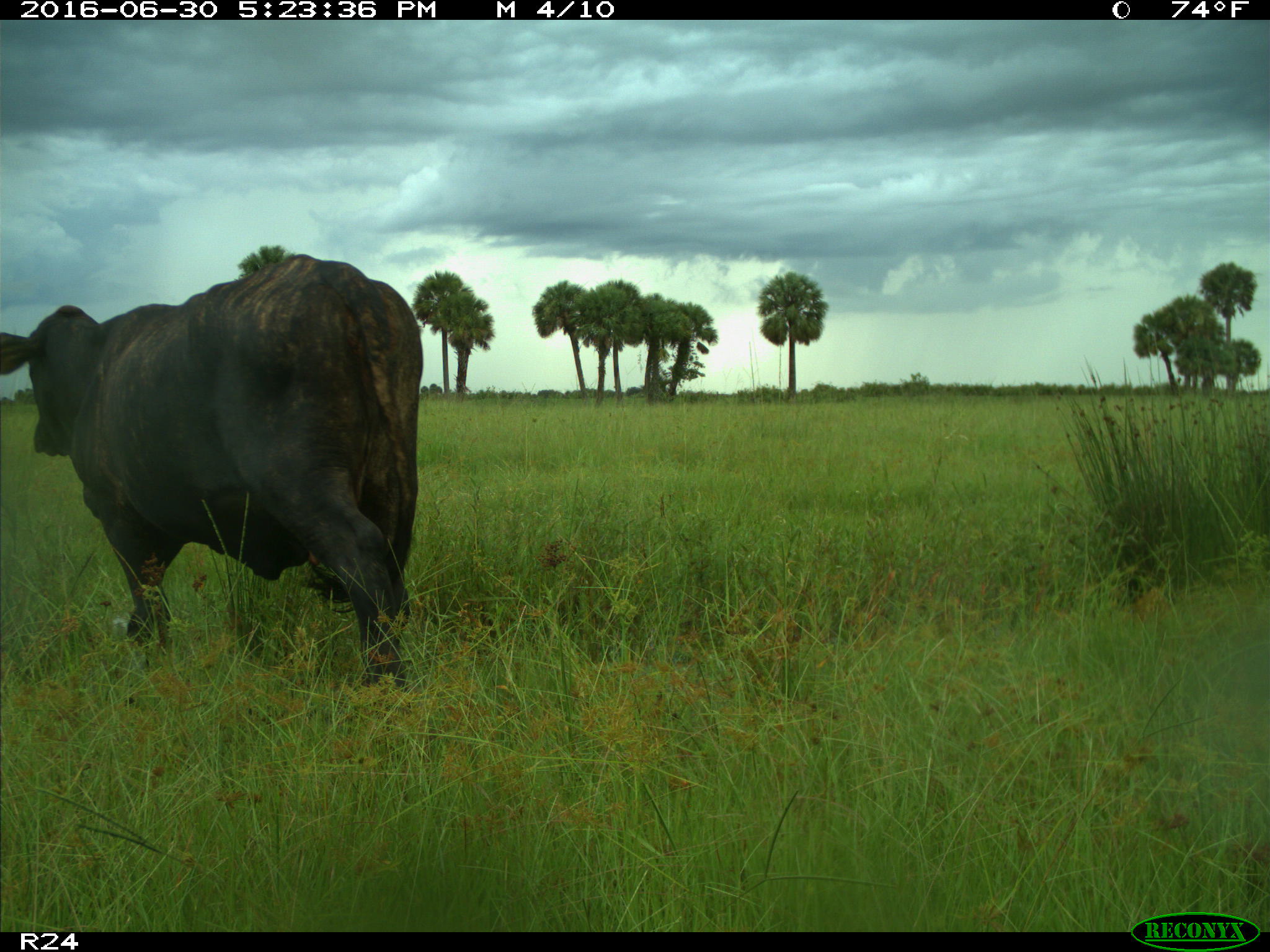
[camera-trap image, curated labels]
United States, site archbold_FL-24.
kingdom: Animalia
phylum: Chordata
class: Mammalia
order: Artiodactyla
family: Bovidae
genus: Bos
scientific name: Bos taurus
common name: domestic cow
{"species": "Bos taurus (domestic cow)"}